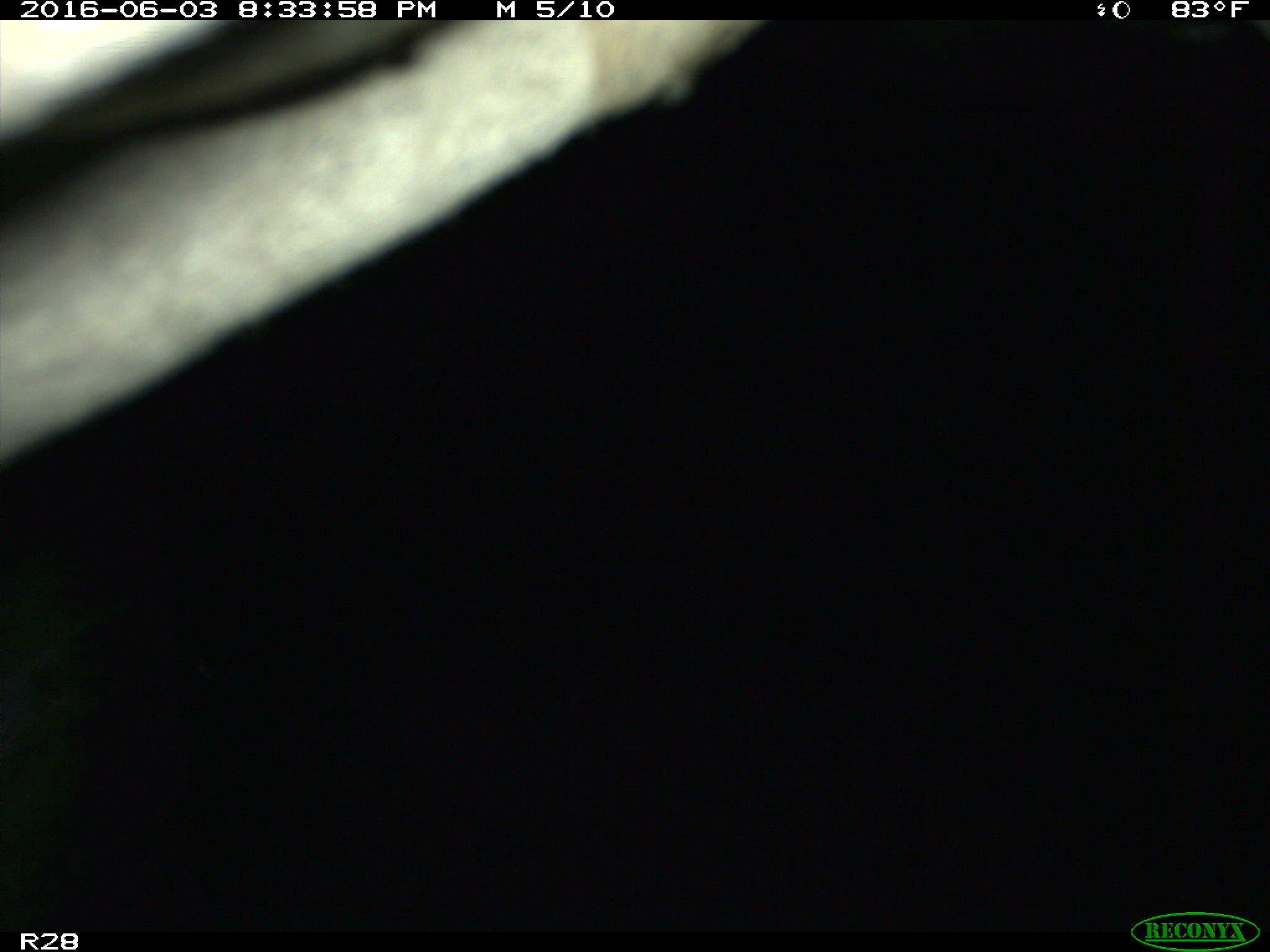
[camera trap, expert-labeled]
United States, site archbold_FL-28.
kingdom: Animalia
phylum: Chordata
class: Mammalia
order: Artiodactyla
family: Bovidae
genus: Bos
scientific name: Bos taurus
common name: domestic cow